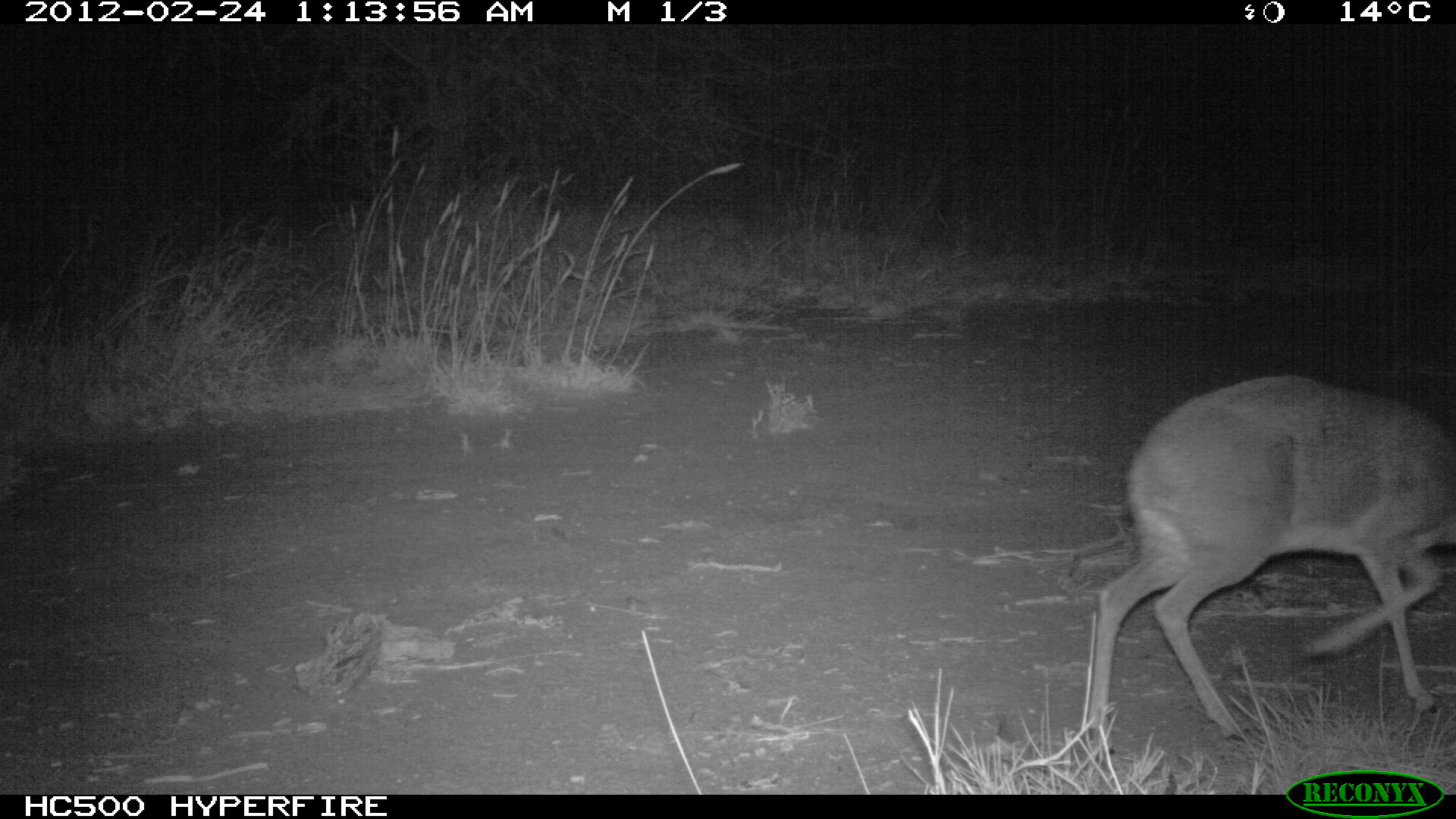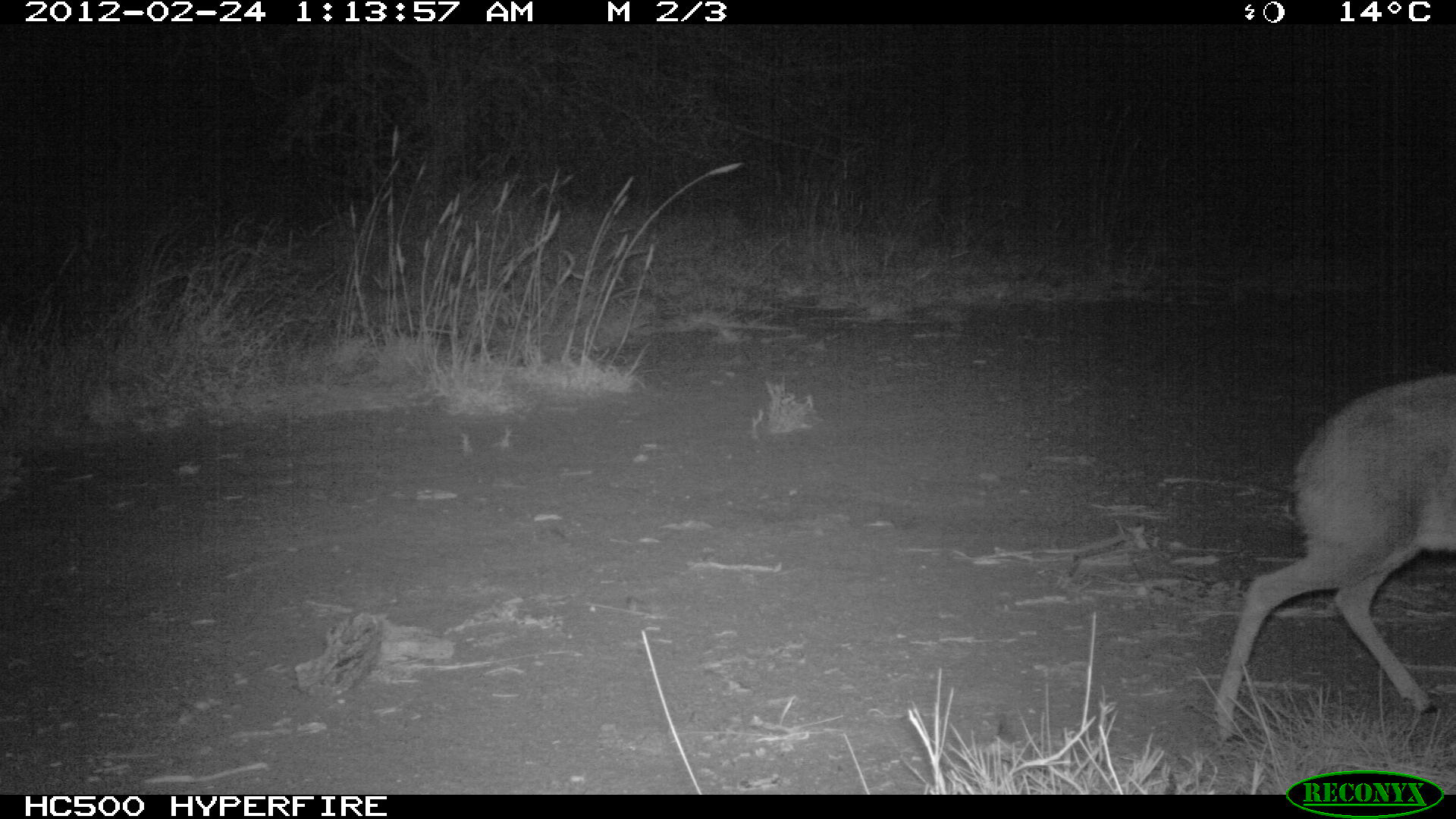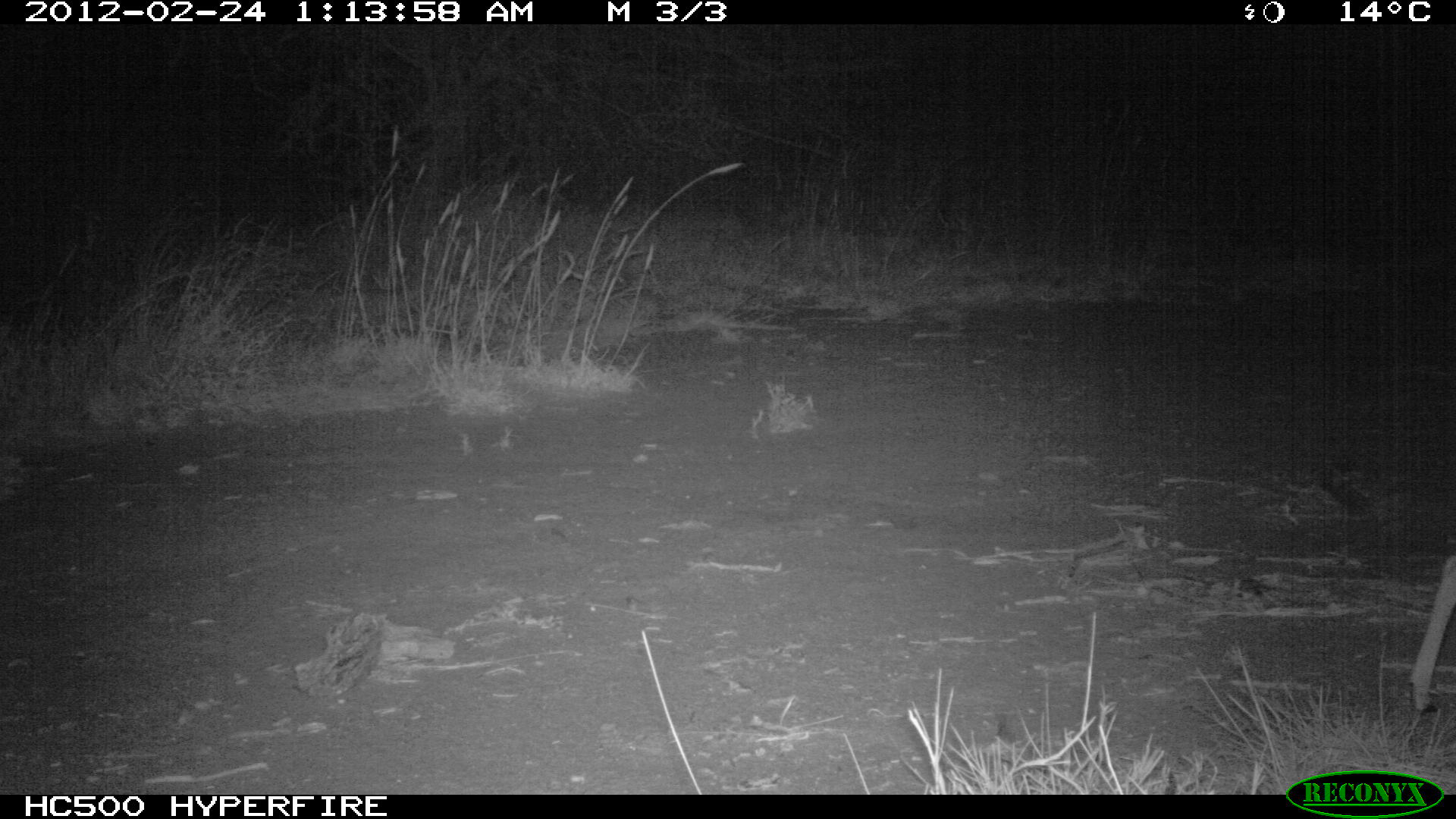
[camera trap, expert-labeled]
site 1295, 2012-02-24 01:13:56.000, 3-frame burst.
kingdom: Animalia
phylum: Chordata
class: Mammalia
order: Artiodactyla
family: Bovidae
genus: Madoqua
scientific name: Madoqua guentheri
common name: günther's dik-dik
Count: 1.